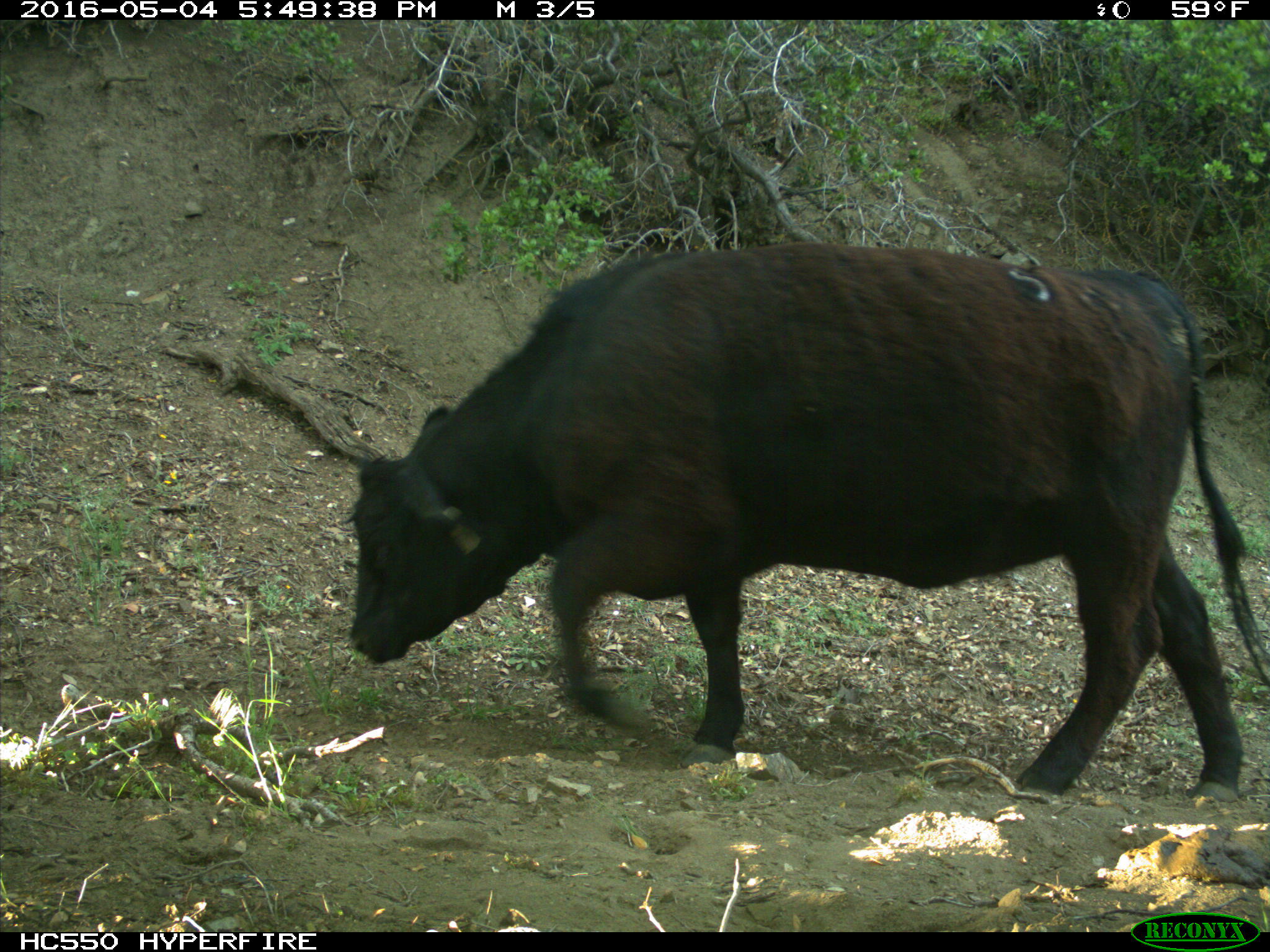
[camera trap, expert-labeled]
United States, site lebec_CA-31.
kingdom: Animalia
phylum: Chordata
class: Mammalia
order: Artiodactyla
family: Bovidae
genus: Bos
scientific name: Bos taurus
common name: domestic cow